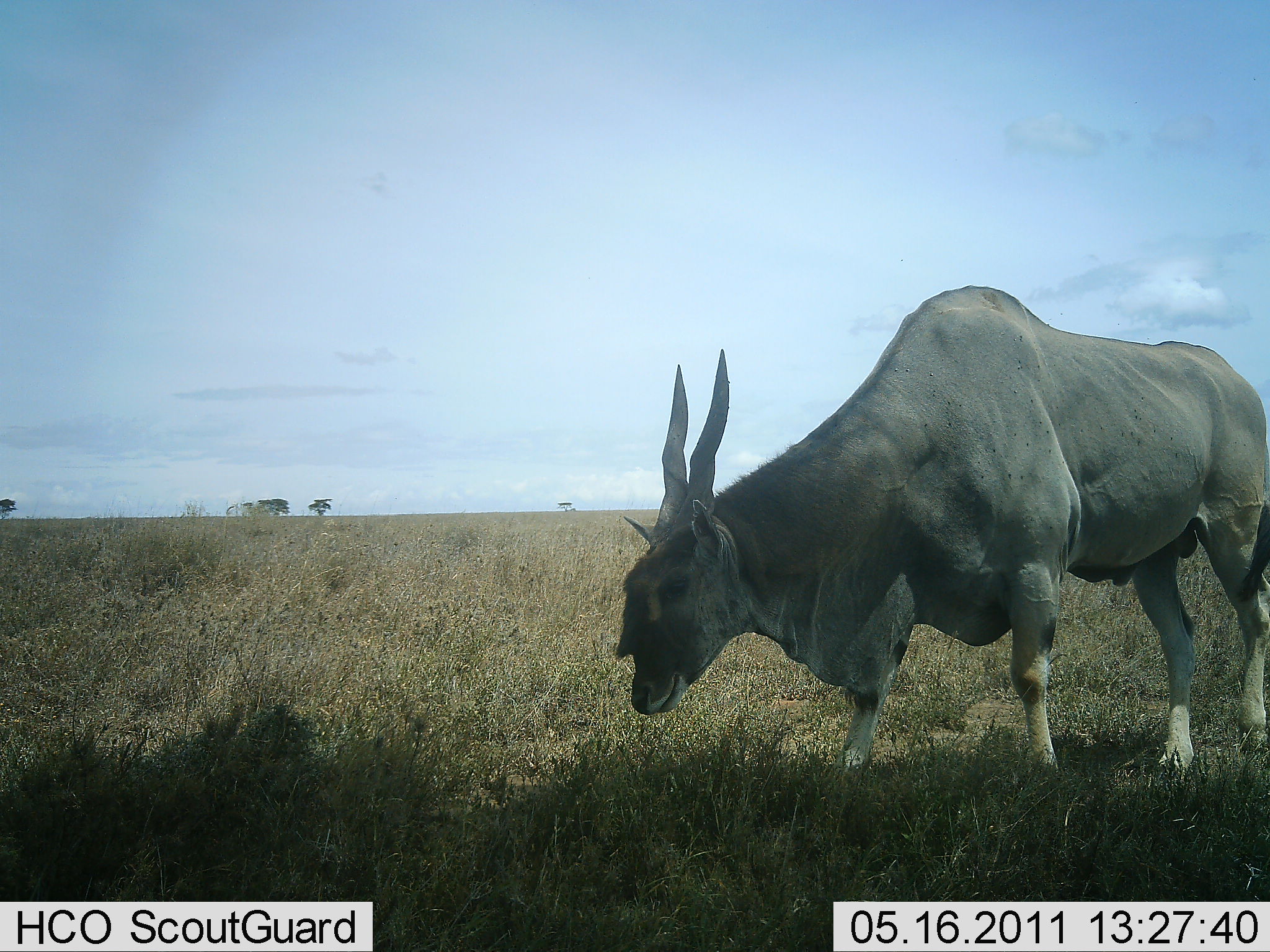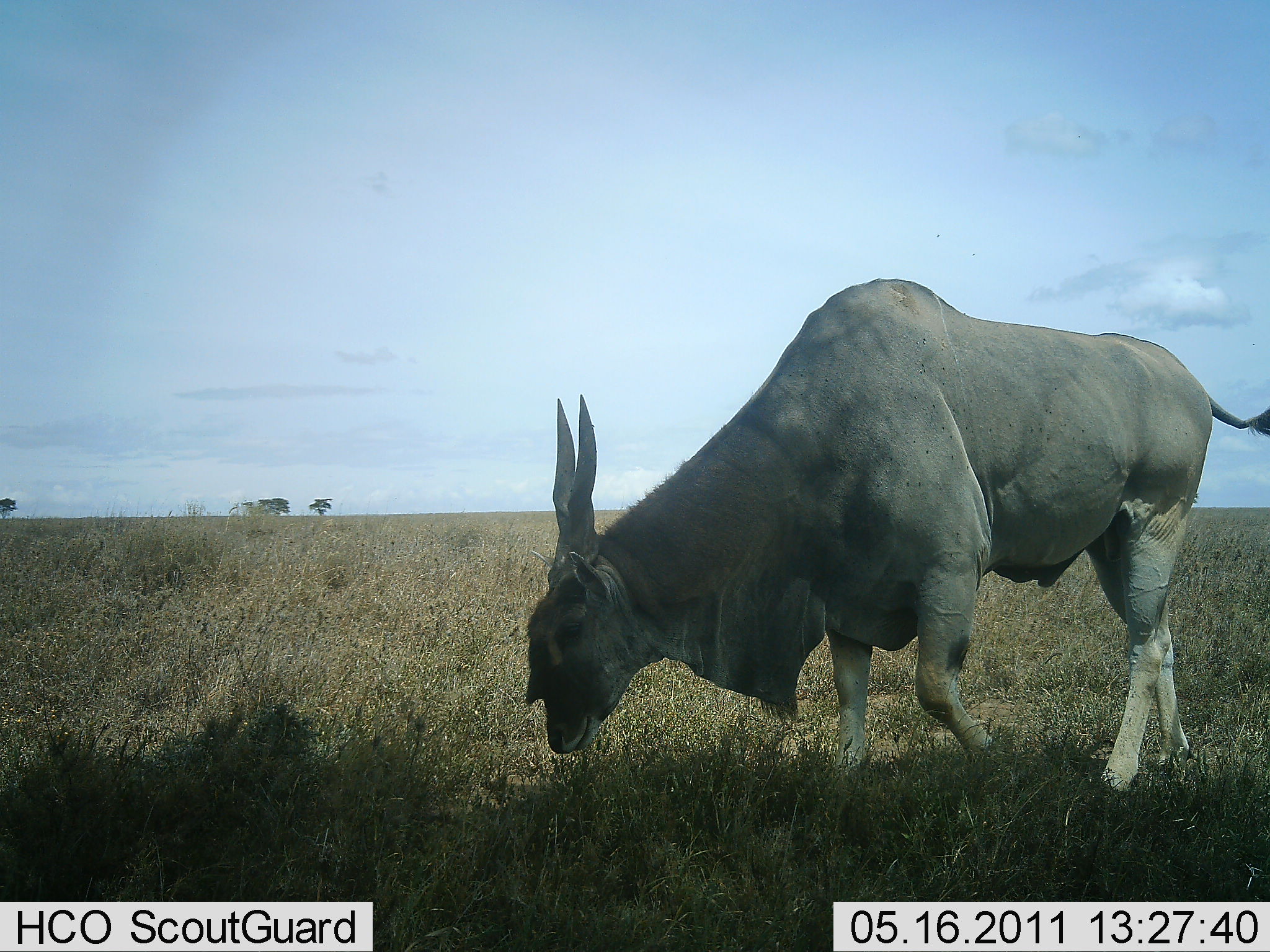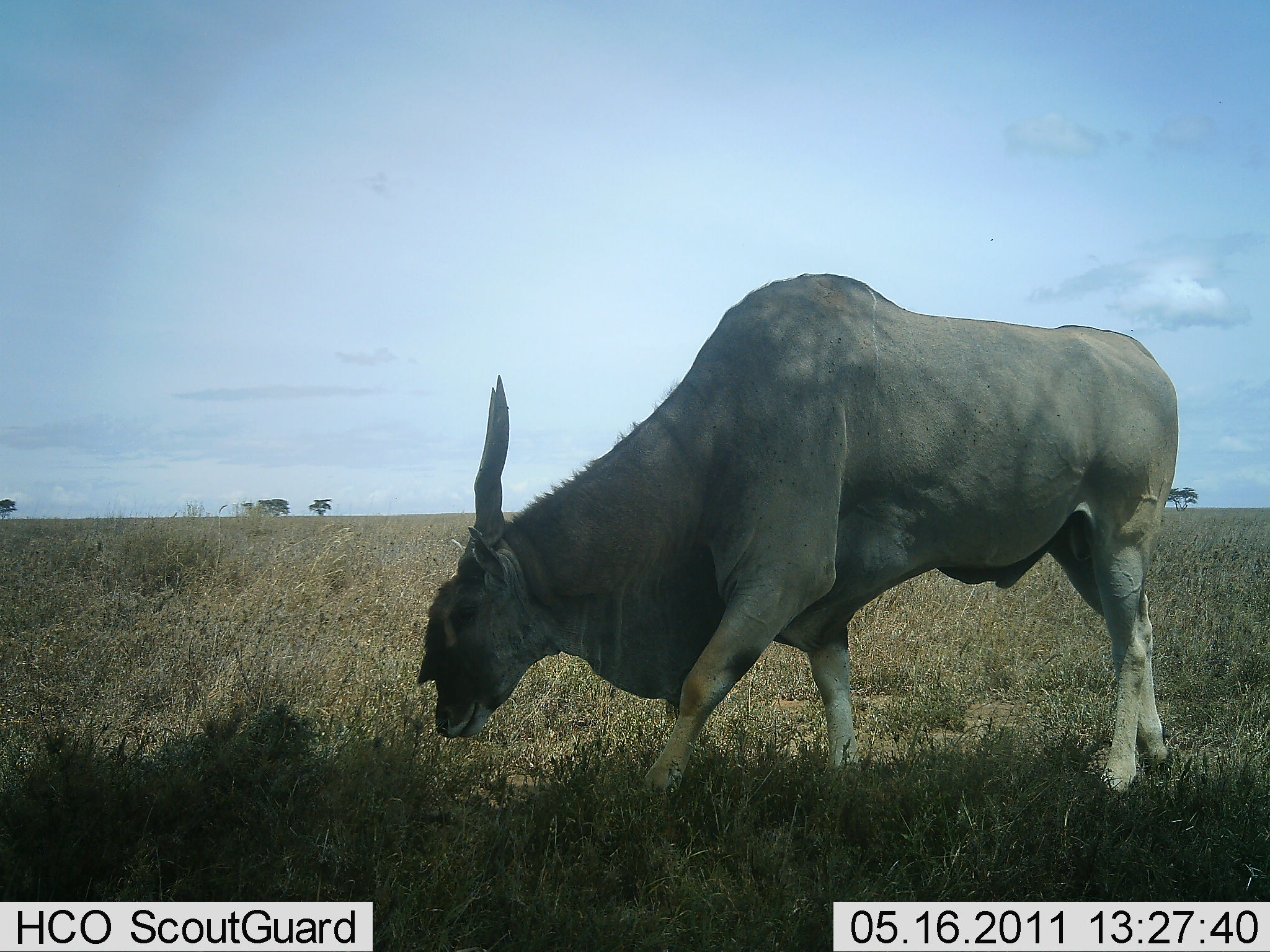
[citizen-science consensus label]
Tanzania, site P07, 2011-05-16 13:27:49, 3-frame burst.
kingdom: Animalia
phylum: Chordata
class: Mammalia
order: Artiodactyla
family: Bovidae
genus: Tragelaphus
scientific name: Tragelaphus oryx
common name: eland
Eland (Tragelaphus oryx), count 1. Behavior (volunteer vote fractions): standing 9%, resting 0%, moving 73%, interacting 0%. Young present (vote fraction): 0%. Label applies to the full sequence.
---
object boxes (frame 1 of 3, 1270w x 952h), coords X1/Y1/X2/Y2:
animal: 612/283/1270/786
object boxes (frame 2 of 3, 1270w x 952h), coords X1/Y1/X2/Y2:
animal: 523/278/1270/810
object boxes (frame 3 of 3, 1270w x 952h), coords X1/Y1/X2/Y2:
animal: 414/272/1182/804